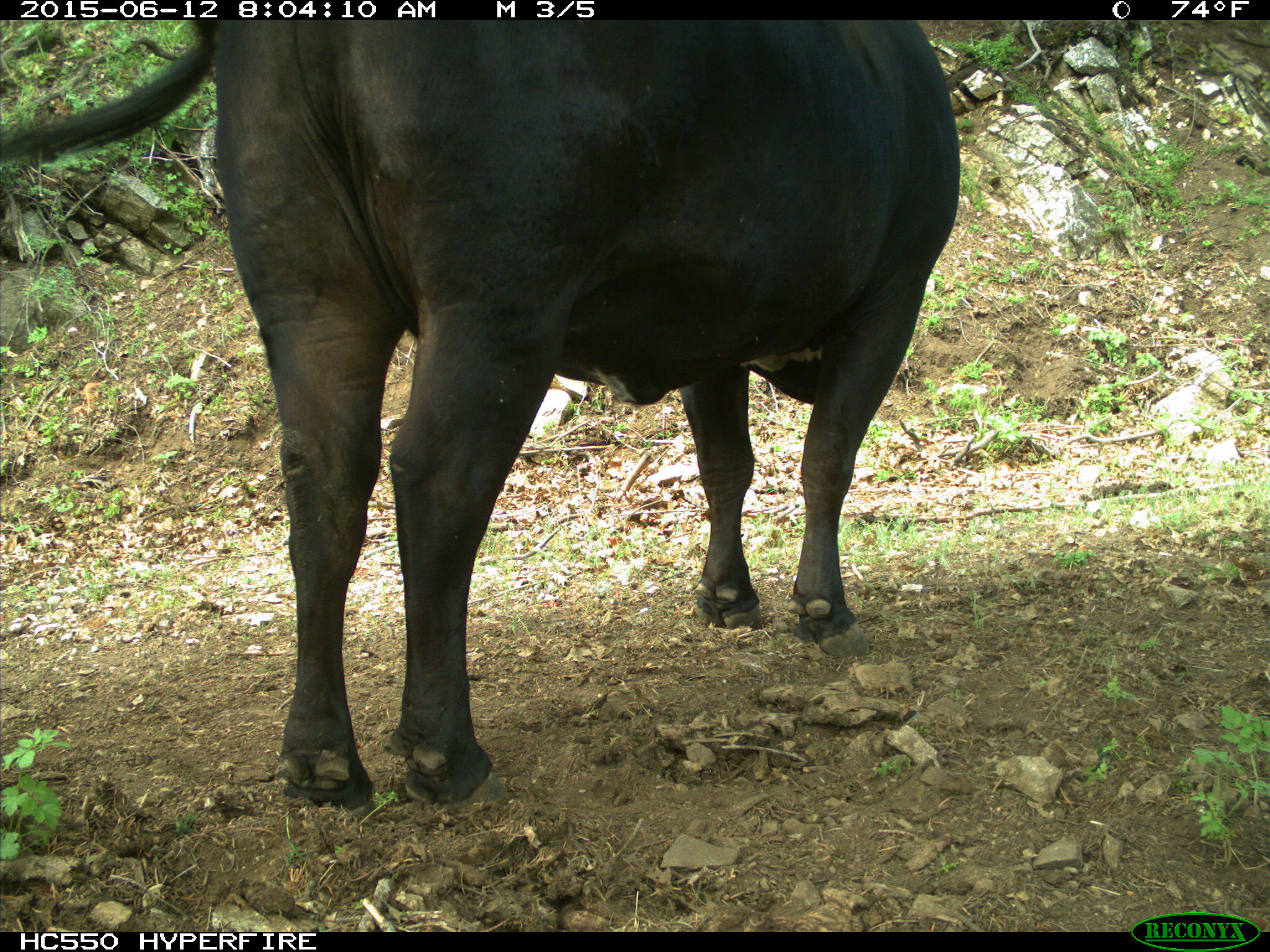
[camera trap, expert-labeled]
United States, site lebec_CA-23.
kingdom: Animalia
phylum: Chordata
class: Mammalia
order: Artiodactyla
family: Bovidae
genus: Bos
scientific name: Bos taurus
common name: domestic cow